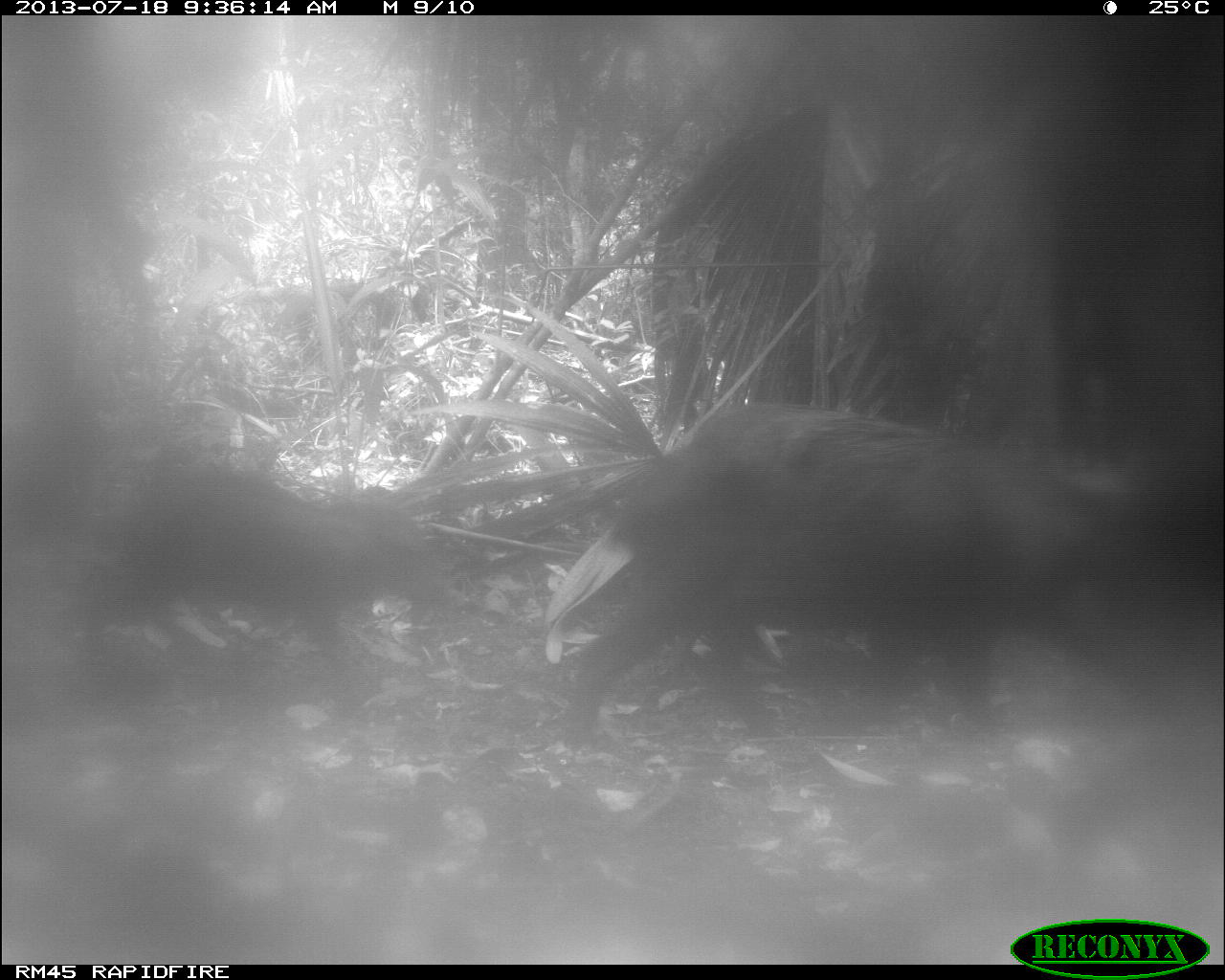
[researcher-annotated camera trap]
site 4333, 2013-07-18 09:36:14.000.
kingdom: Animalia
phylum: Chordata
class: Mammalia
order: Artiodactyla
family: Tayassuidae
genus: Tayassu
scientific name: Tayassu pecari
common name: white-lipped peccary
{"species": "Tayassu pecari (white-lipped peccary)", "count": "2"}